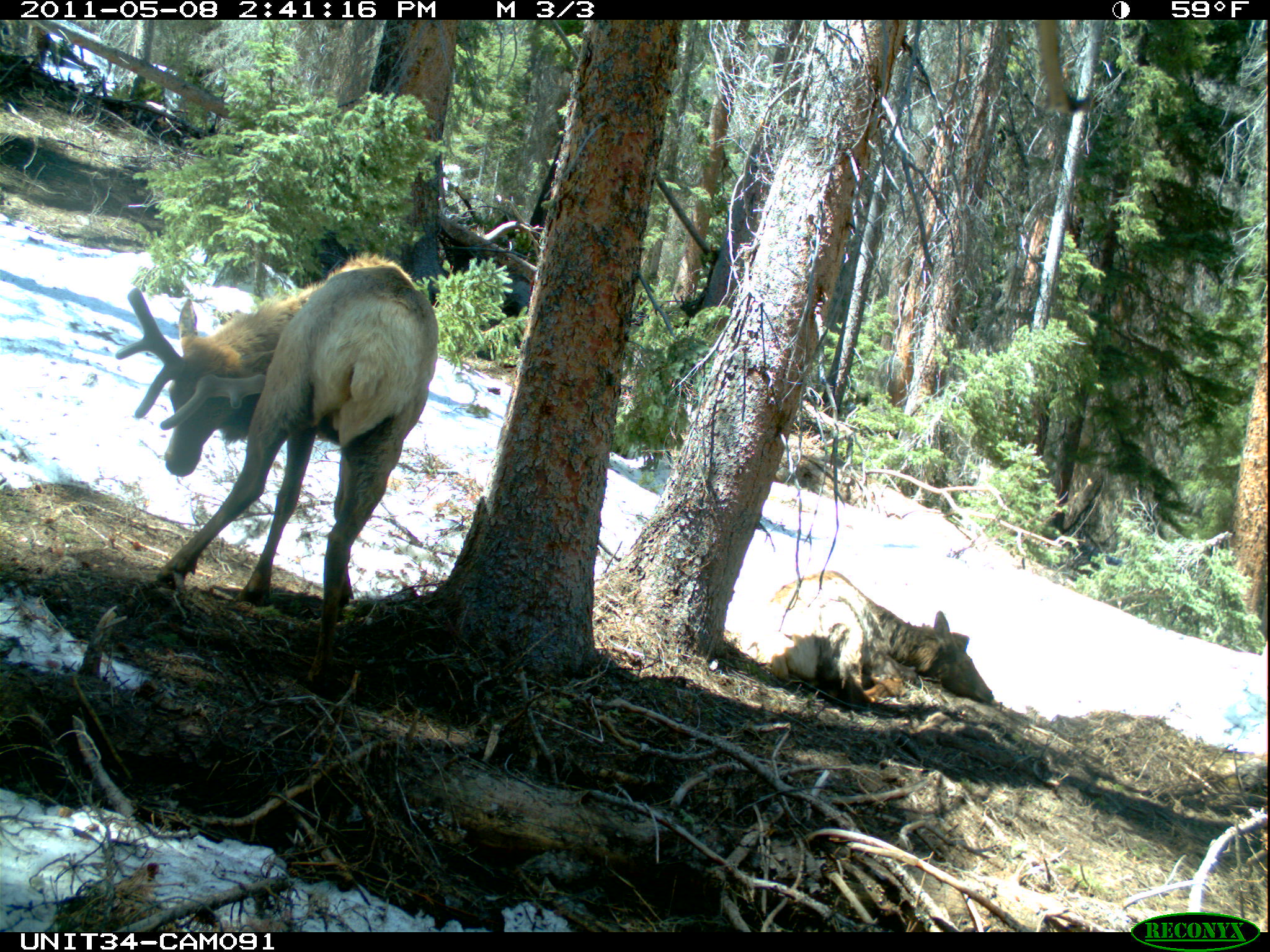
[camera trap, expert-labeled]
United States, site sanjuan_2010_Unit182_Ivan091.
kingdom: Animalia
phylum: Chordata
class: Mammalia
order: Artiodactyla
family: Cervidae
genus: Cervus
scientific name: Cervus elaphus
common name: red deer